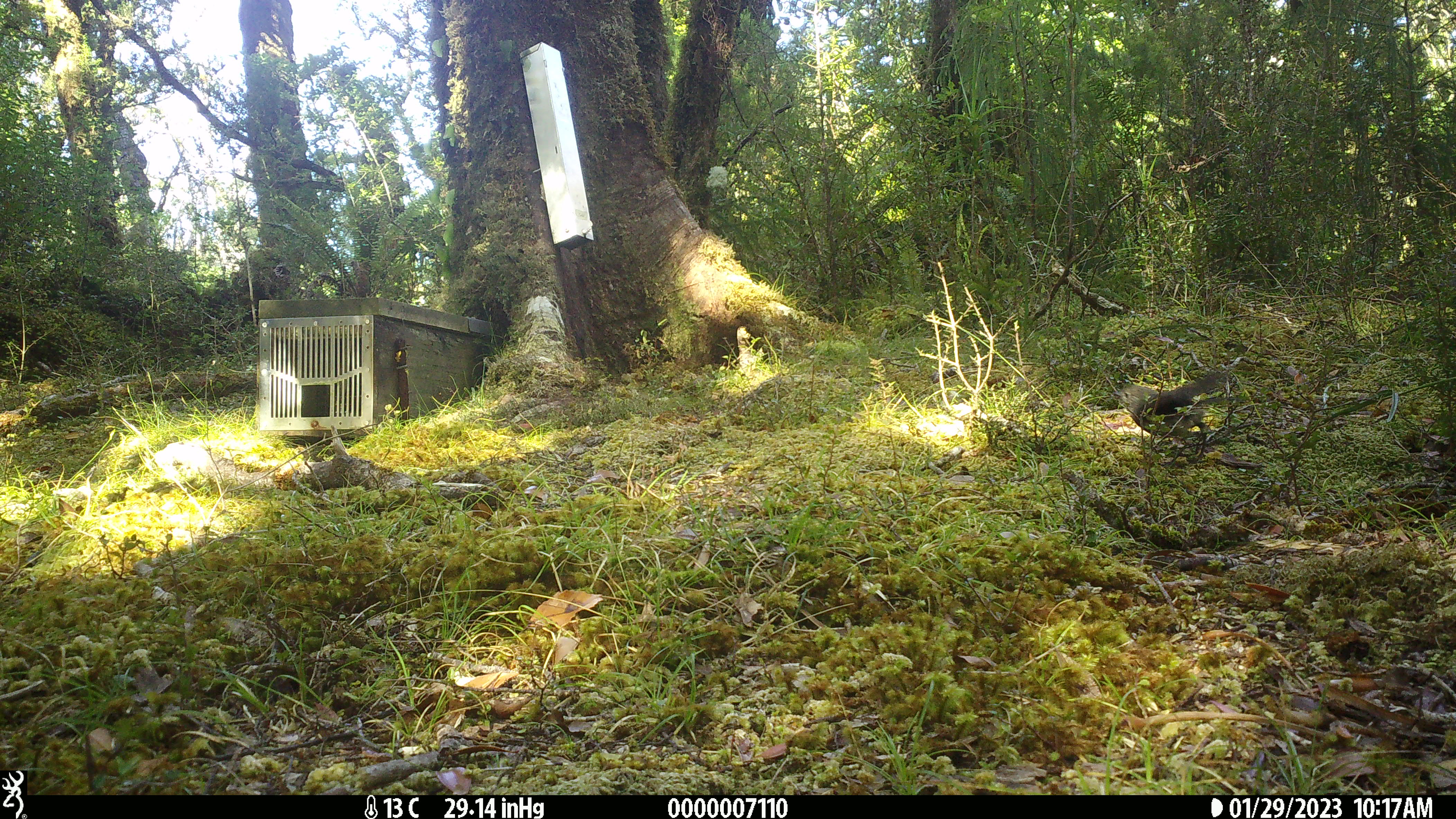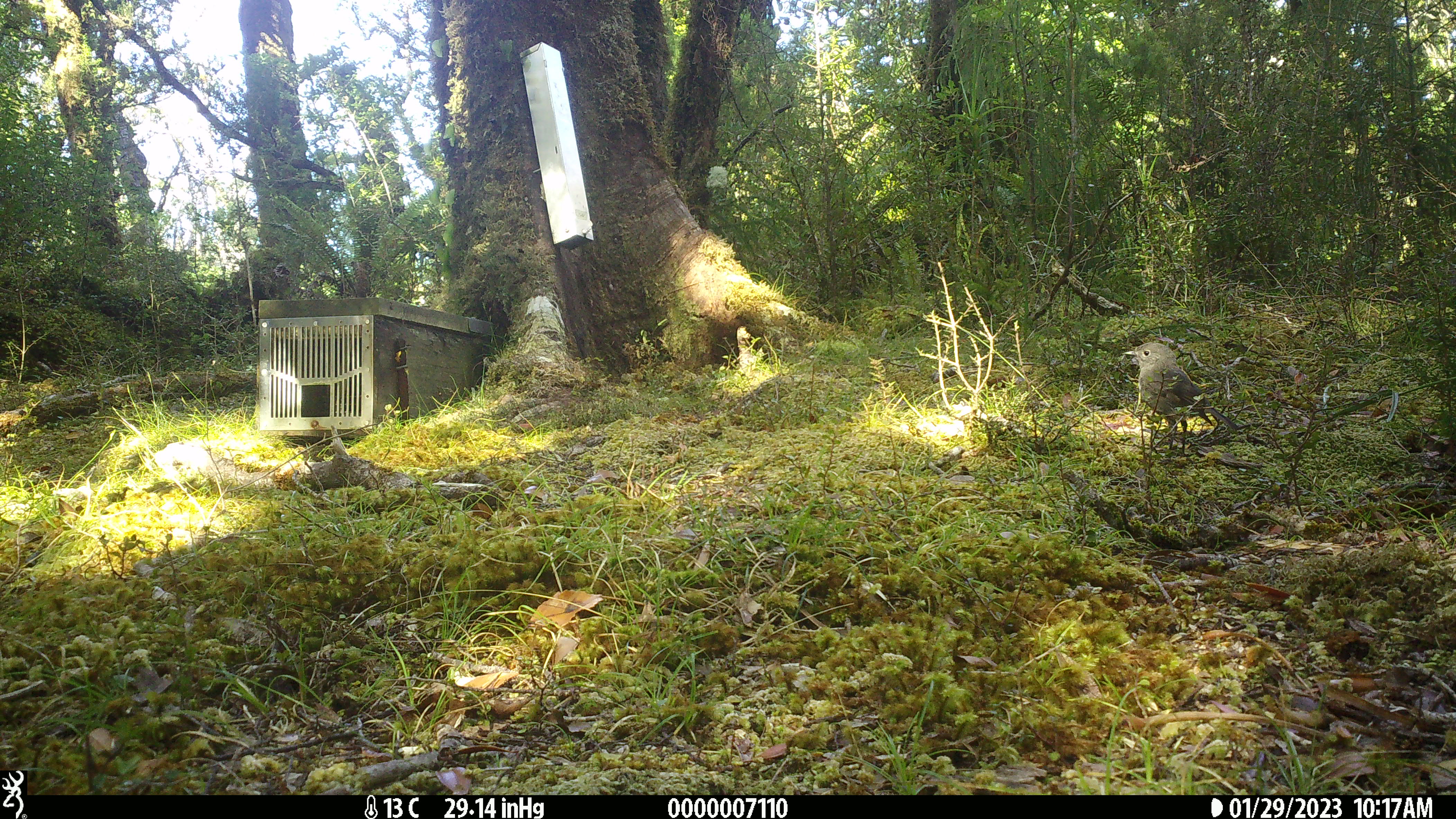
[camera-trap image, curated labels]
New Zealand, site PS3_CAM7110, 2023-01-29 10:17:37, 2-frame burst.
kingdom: Animalia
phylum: Chordata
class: Aves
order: Passeriformes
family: Petroicidae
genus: Petroica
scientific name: Petroica macrocephala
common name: tomtit